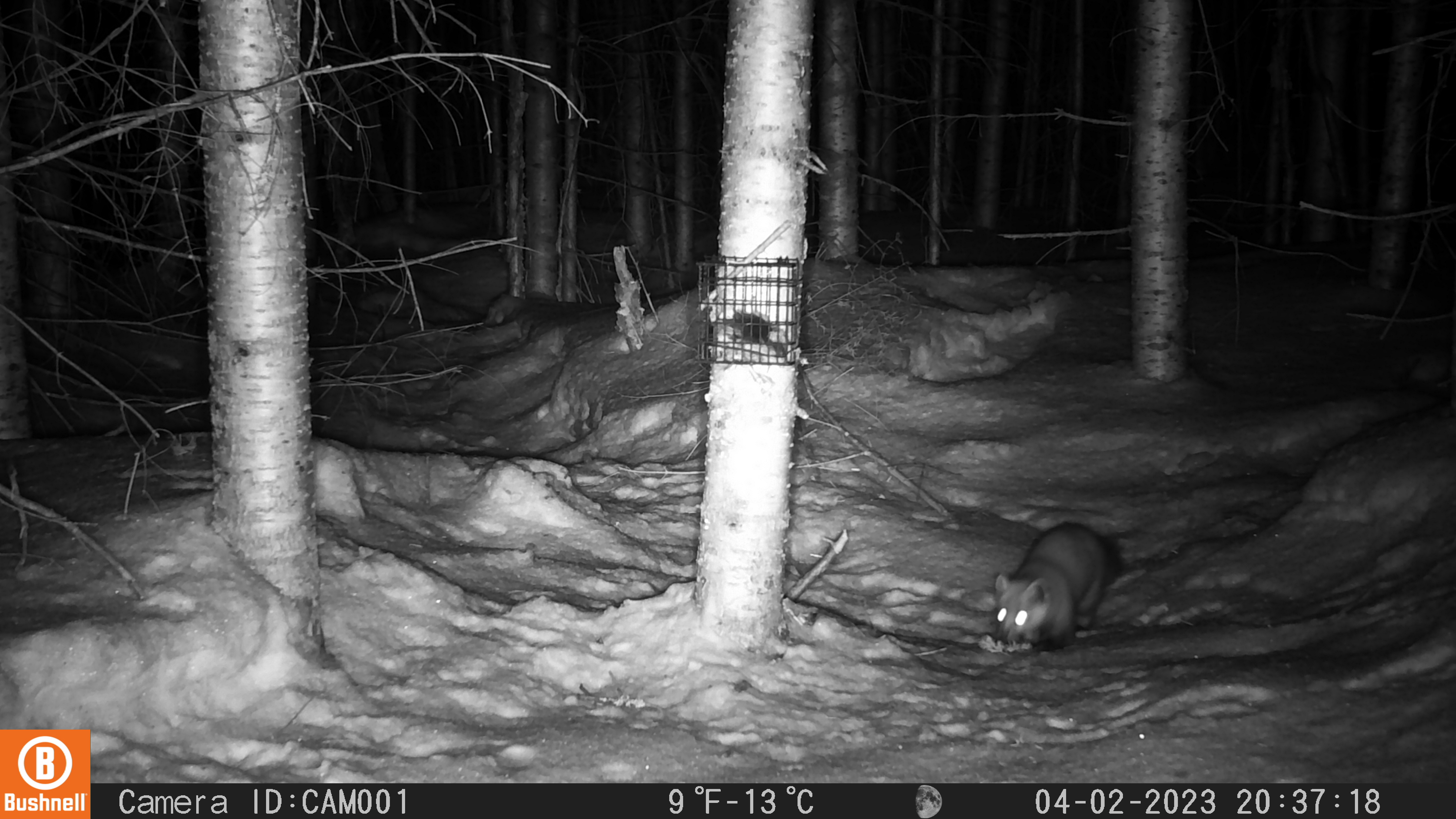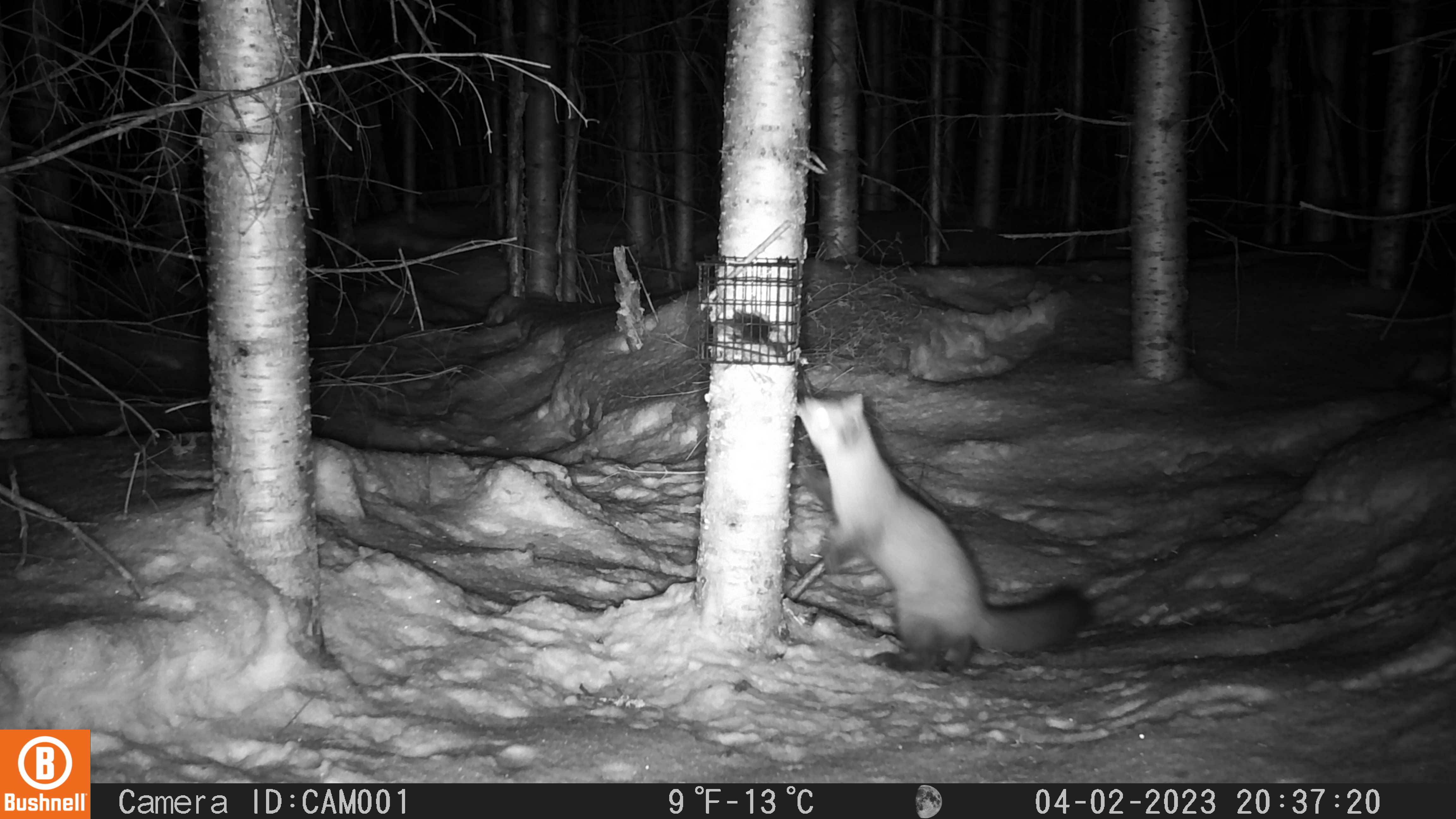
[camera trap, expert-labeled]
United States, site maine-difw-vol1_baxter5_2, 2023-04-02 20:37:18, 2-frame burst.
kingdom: Animalia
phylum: Chordata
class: Mammalia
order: Carnivora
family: Mustelidae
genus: Martes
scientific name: Martes americana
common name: american marten